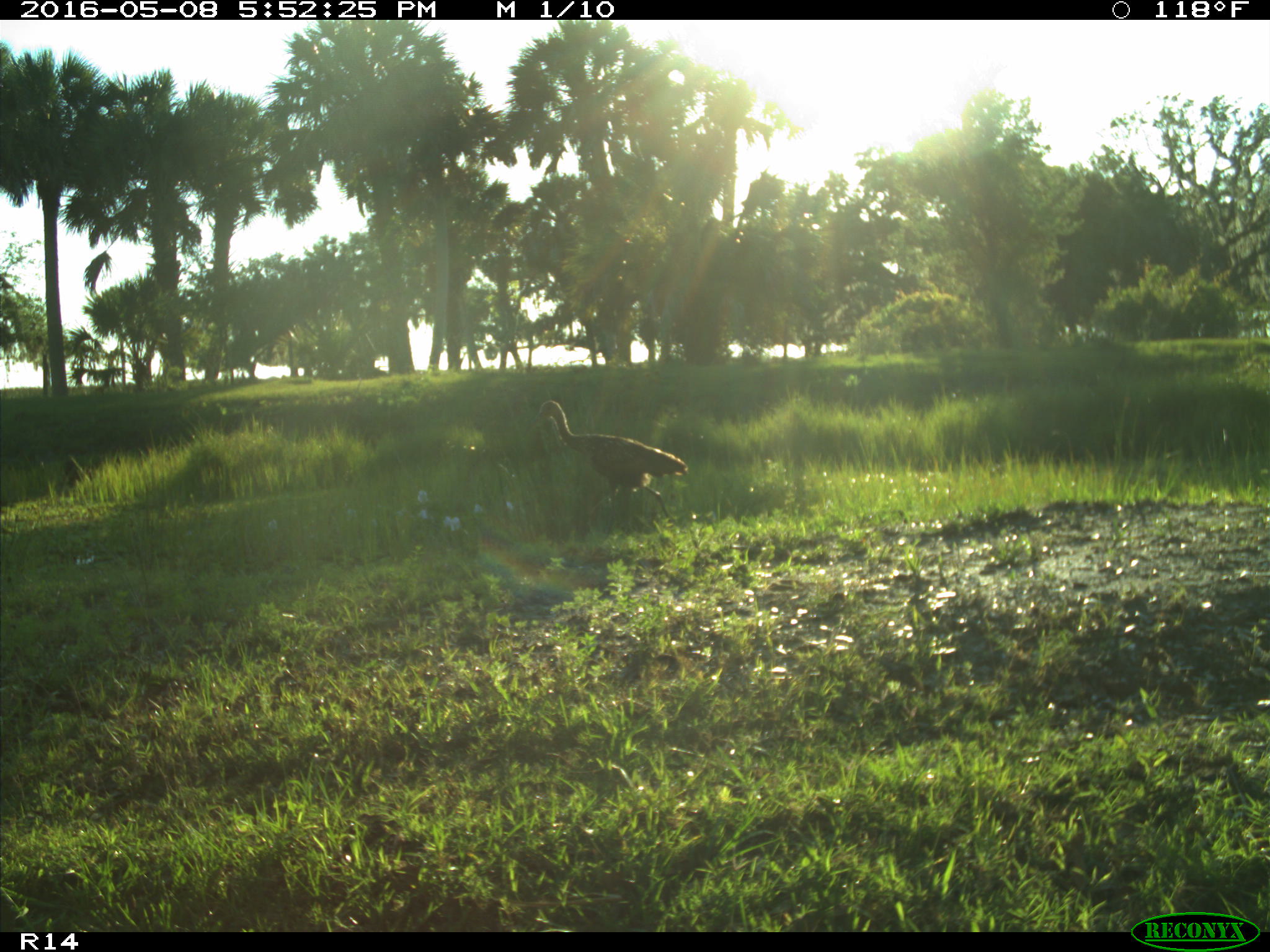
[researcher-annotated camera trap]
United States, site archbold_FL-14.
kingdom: Animalia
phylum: Chordata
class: Aves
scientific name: Aves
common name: birds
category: unidentified bird